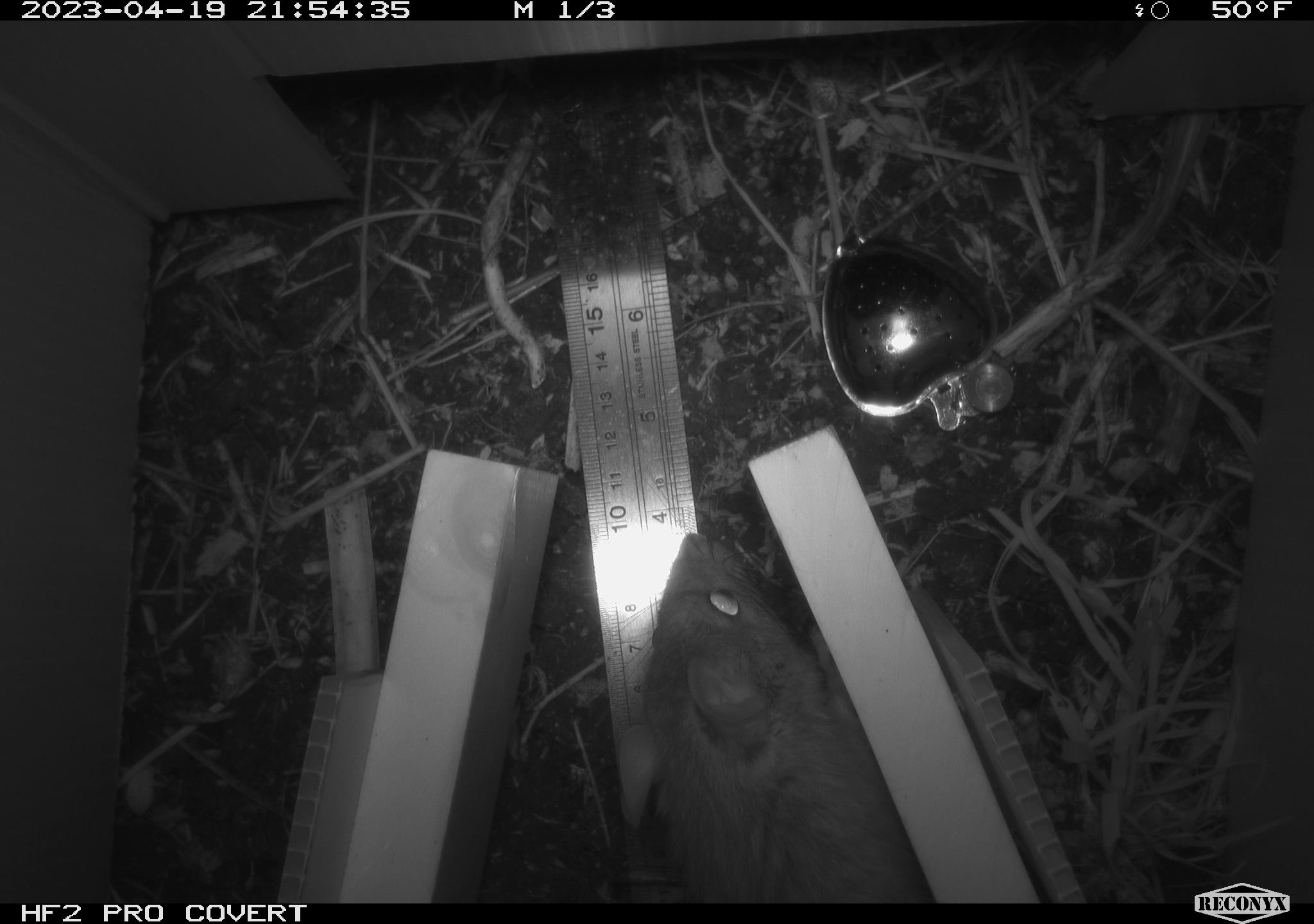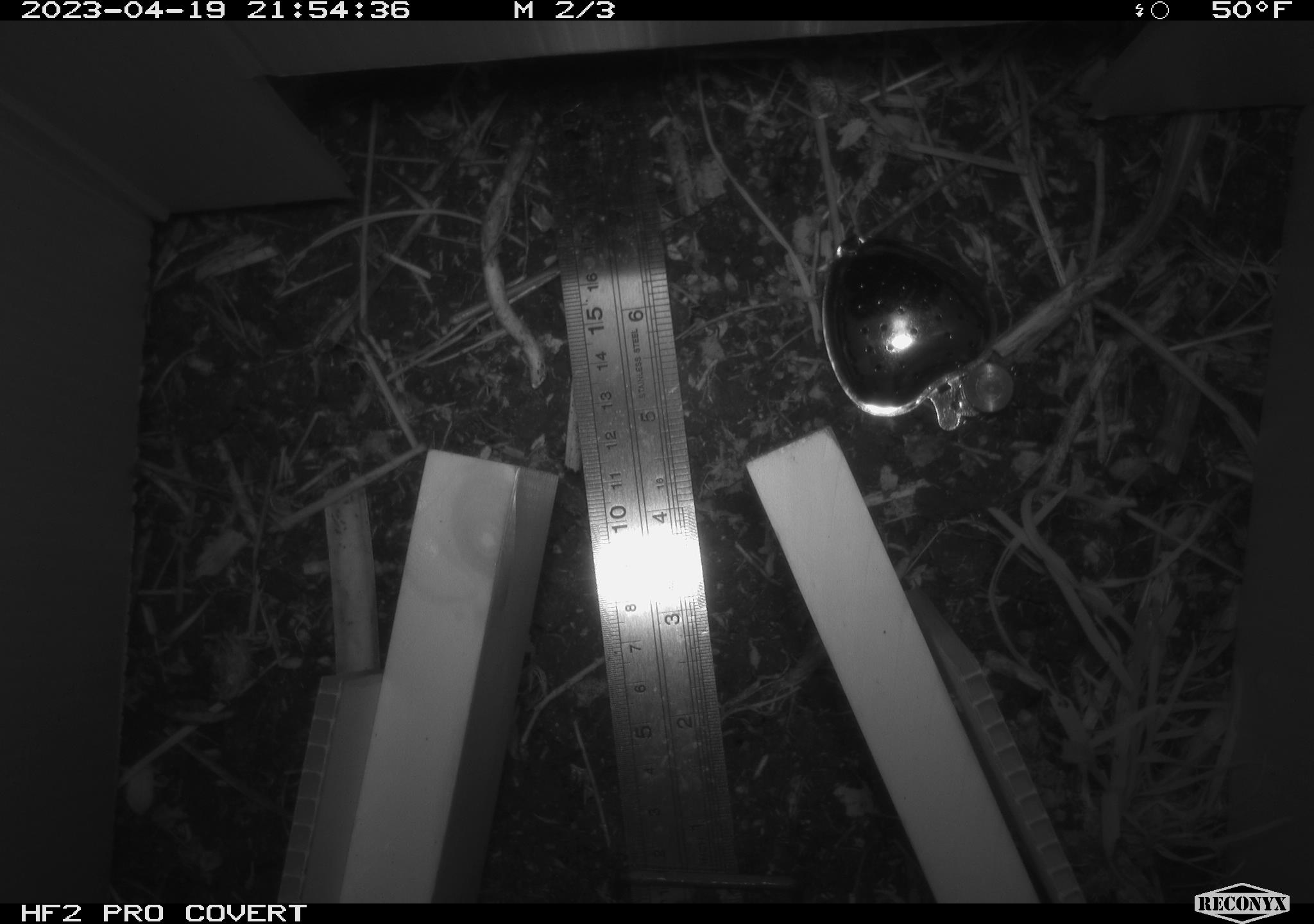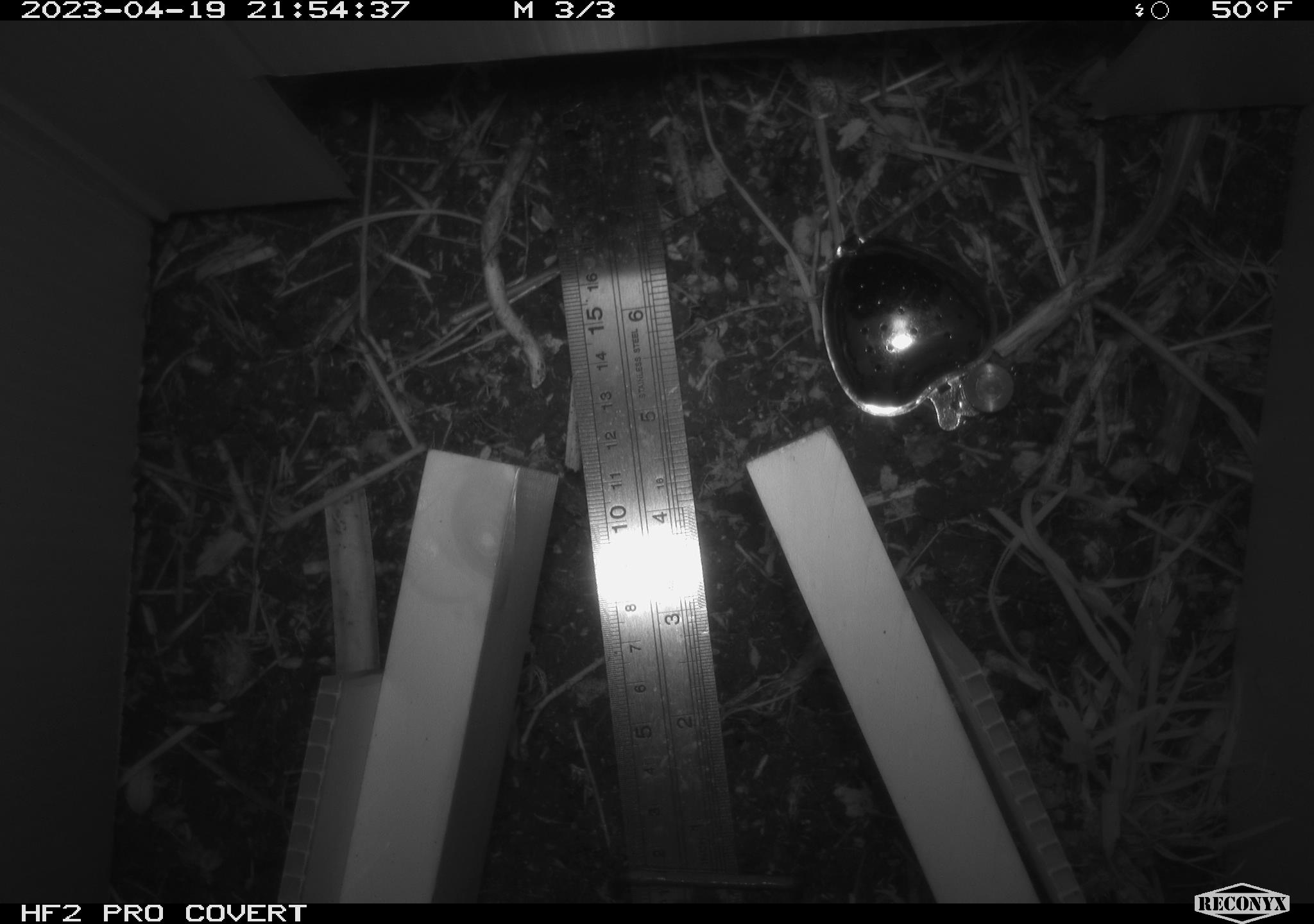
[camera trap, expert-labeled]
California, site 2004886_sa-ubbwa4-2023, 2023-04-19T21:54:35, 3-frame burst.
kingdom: Animalia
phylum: Chordata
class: Mammalia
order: Rodentia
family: Muridae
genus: Rattus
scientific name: Rattus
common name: rat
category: rattus species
Rattus species (rat) (Rattus).